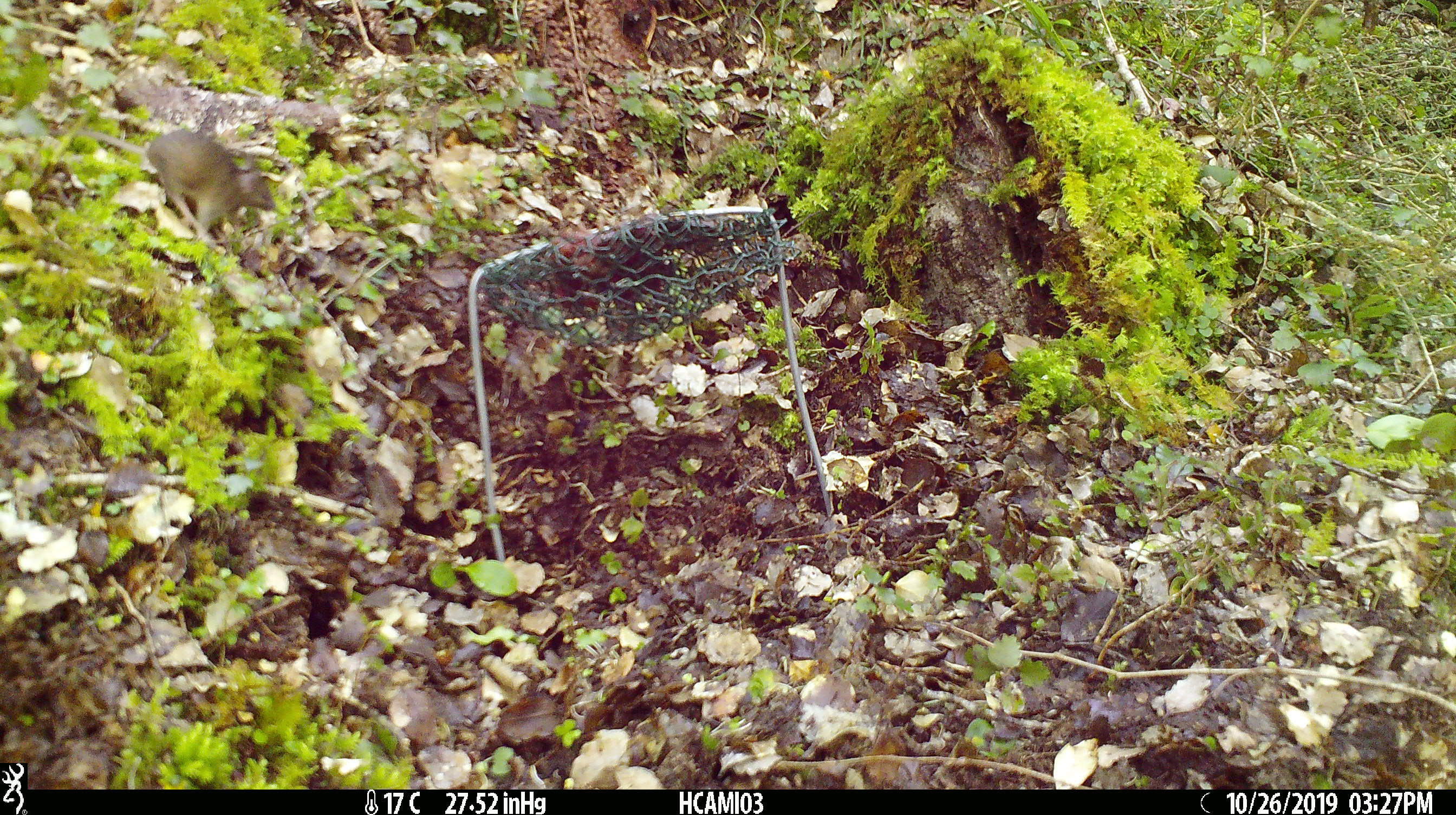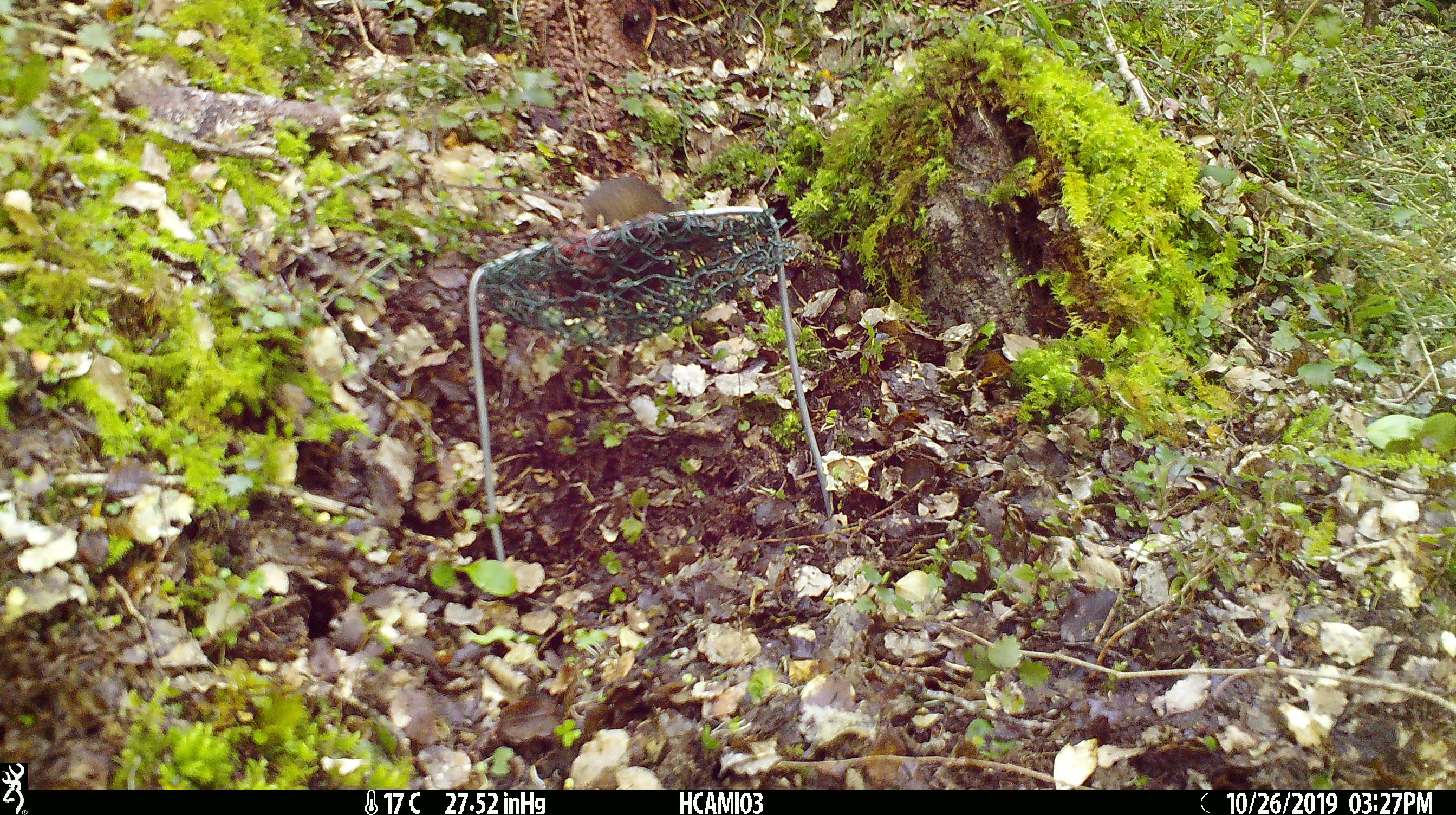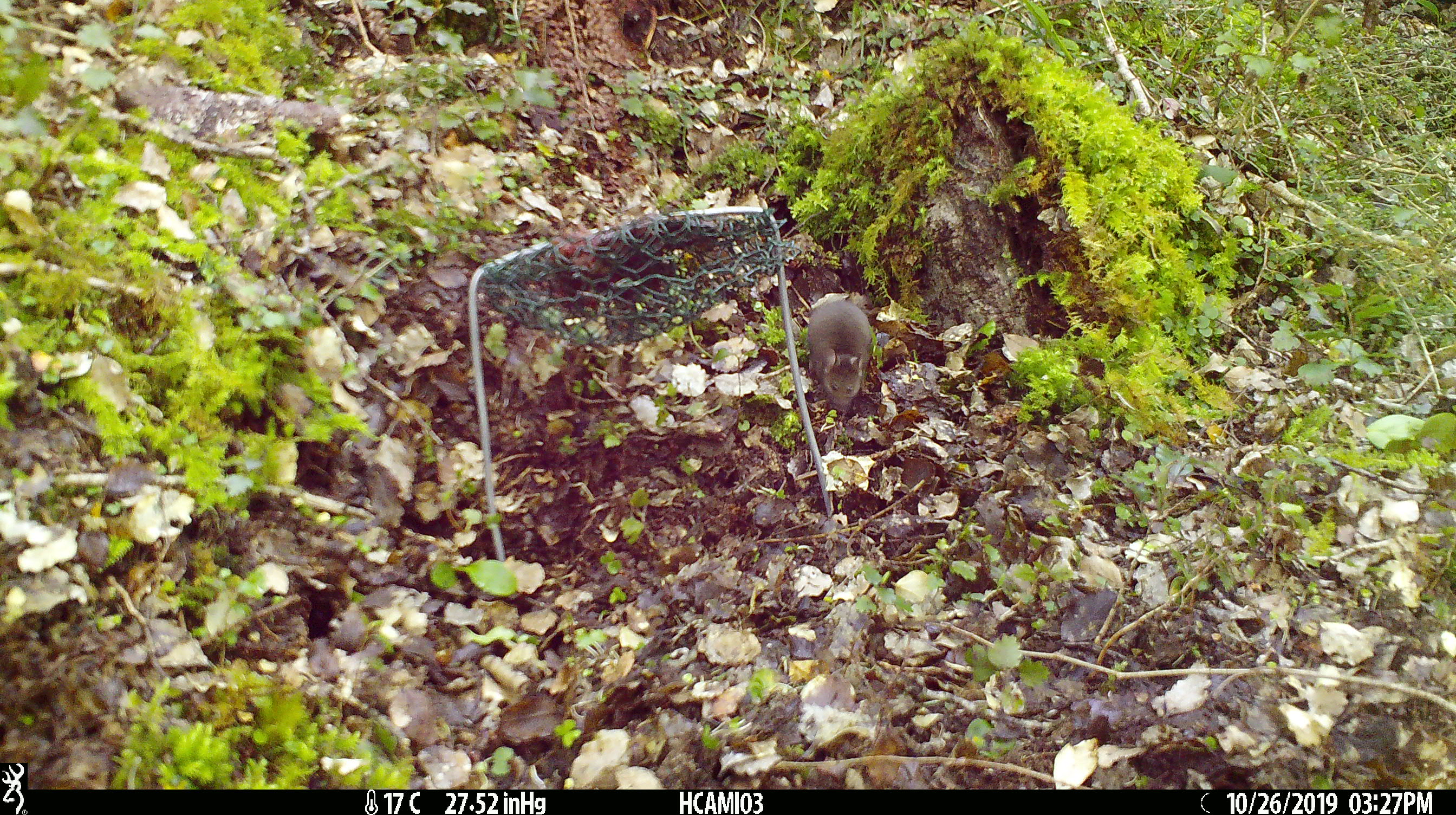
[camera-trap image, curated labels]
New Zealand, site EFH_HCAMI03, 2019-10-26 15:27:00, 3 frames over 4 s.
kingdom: Animalia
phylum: Chordata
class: Mammalia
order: Rodentia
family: Muridae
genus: Mus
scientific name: Mus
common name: mouse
Mouse (Mus).